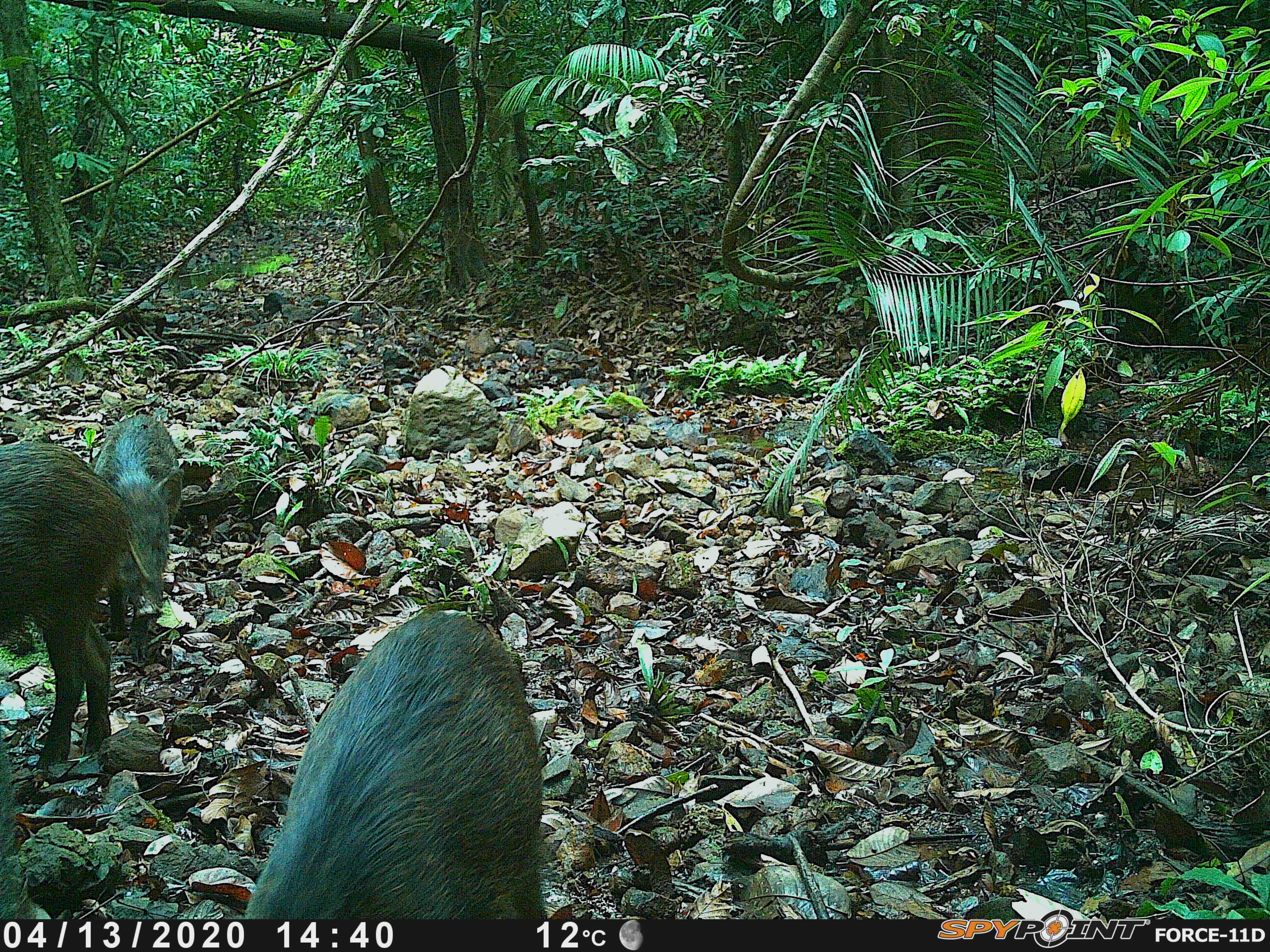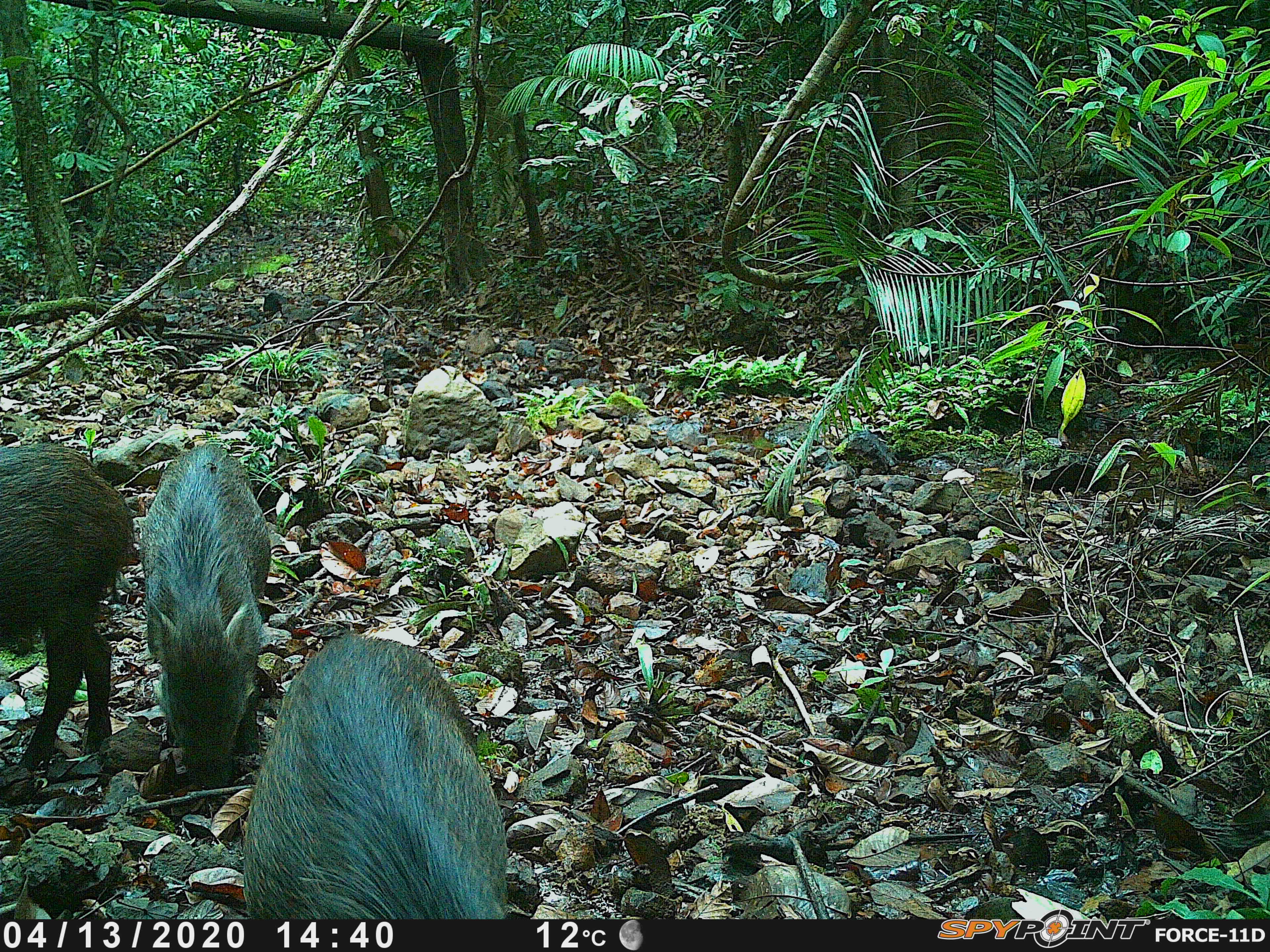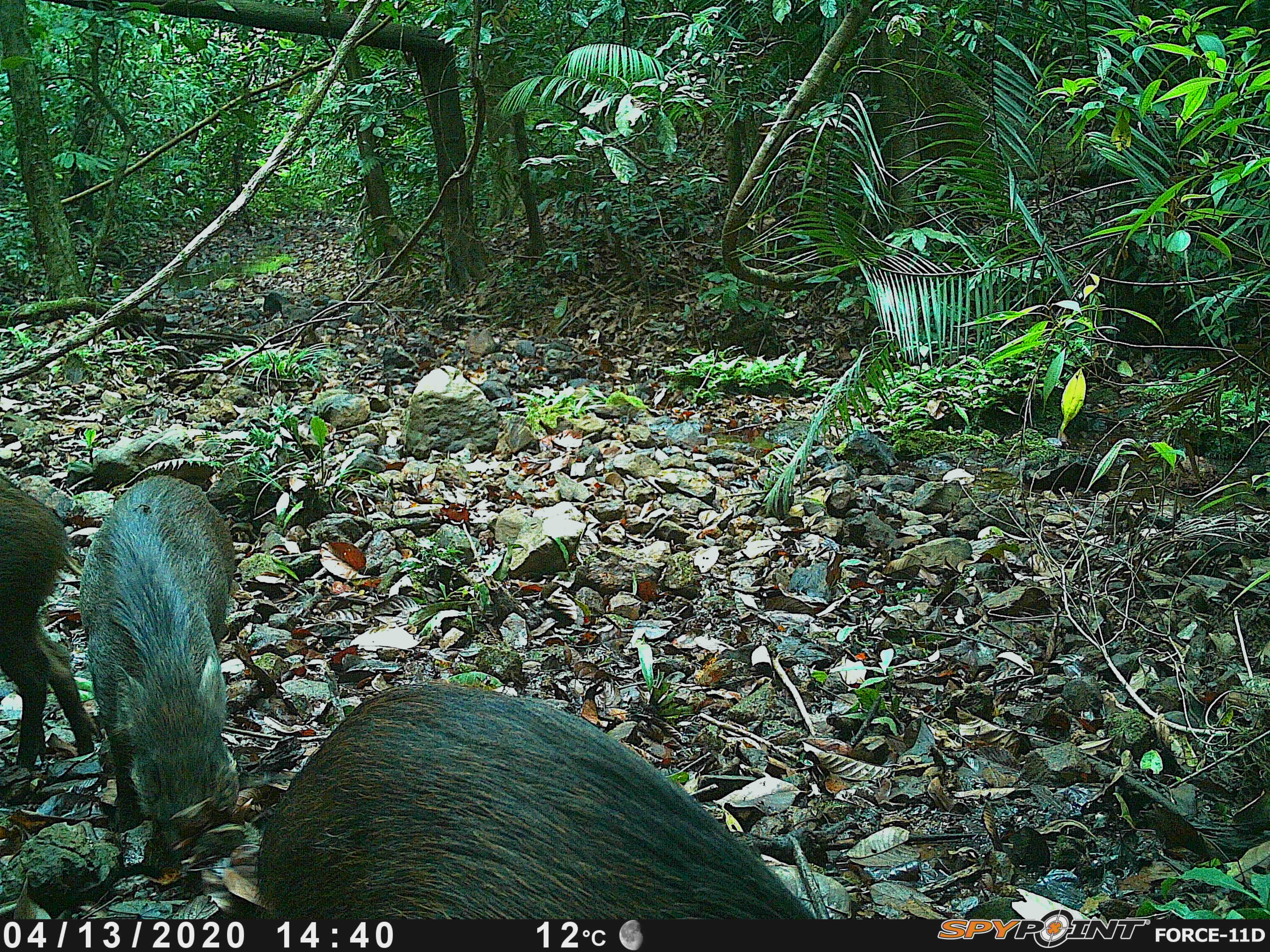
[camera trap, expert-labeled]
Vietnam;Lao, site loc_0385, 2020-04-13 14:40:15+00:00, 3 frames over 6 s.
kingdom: Animalia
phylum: Chordata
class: Mammalia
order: Artiodactyla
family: Suidae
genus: Sus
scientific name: Sus scrofa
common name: eurasian wild pig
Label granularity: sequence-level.